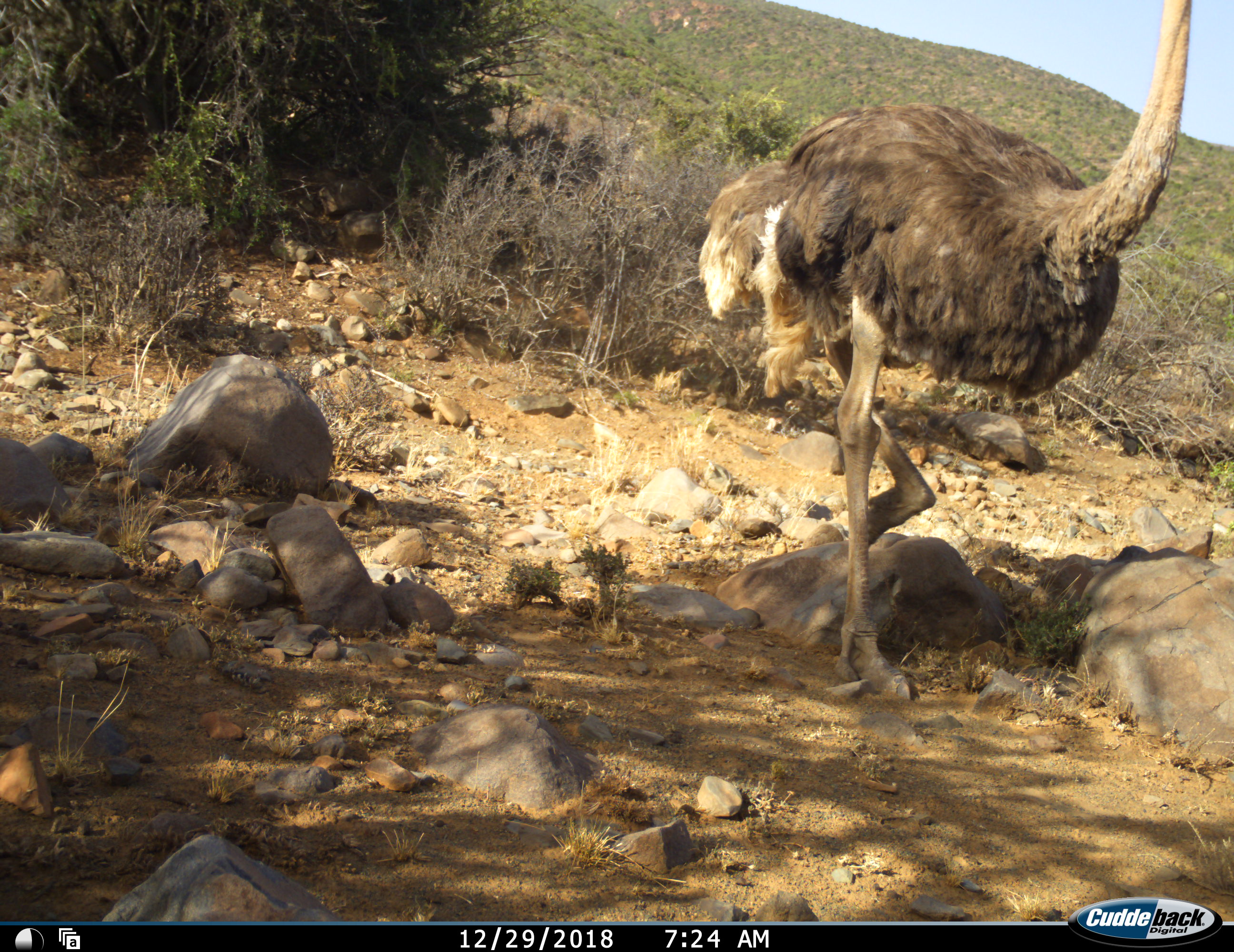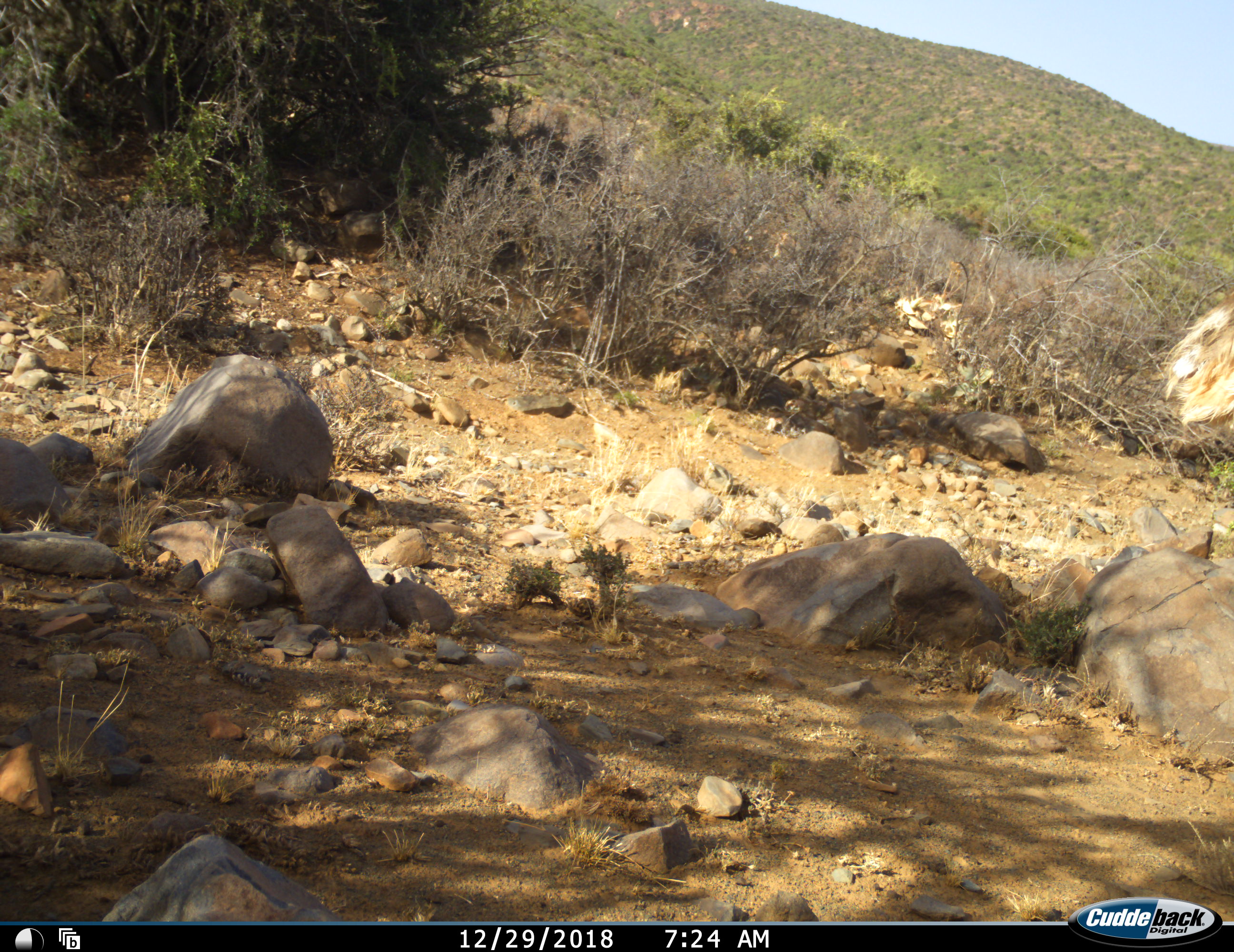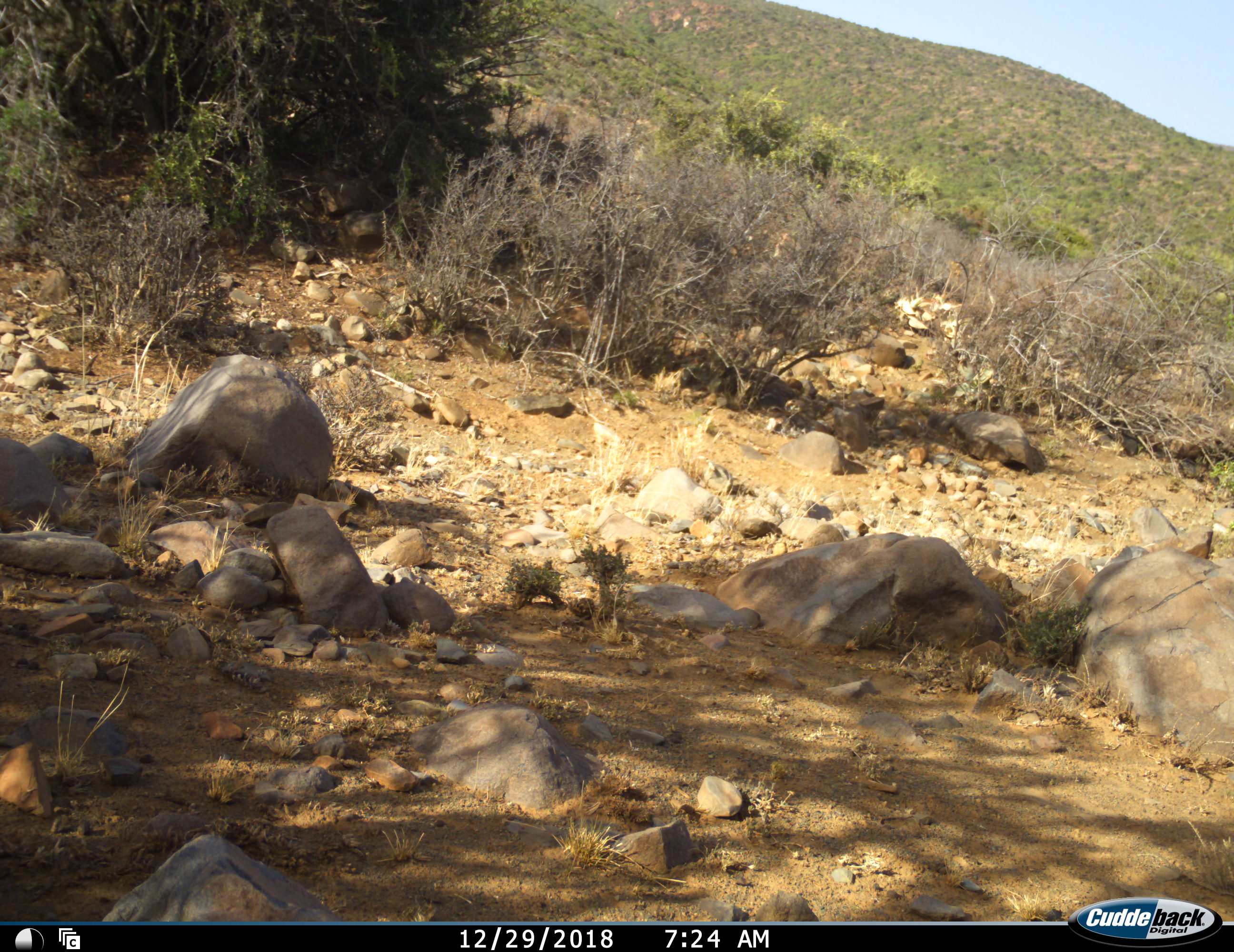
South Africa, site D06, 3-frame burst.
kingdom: Animalia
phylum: Chordata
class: Aves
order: Struthioniformes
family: Struthionidae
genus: Struthio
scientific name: Struthio camelus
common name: ostrich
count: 1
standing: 0%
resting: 0%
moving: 100%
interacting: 0%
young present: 0%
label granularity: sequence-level